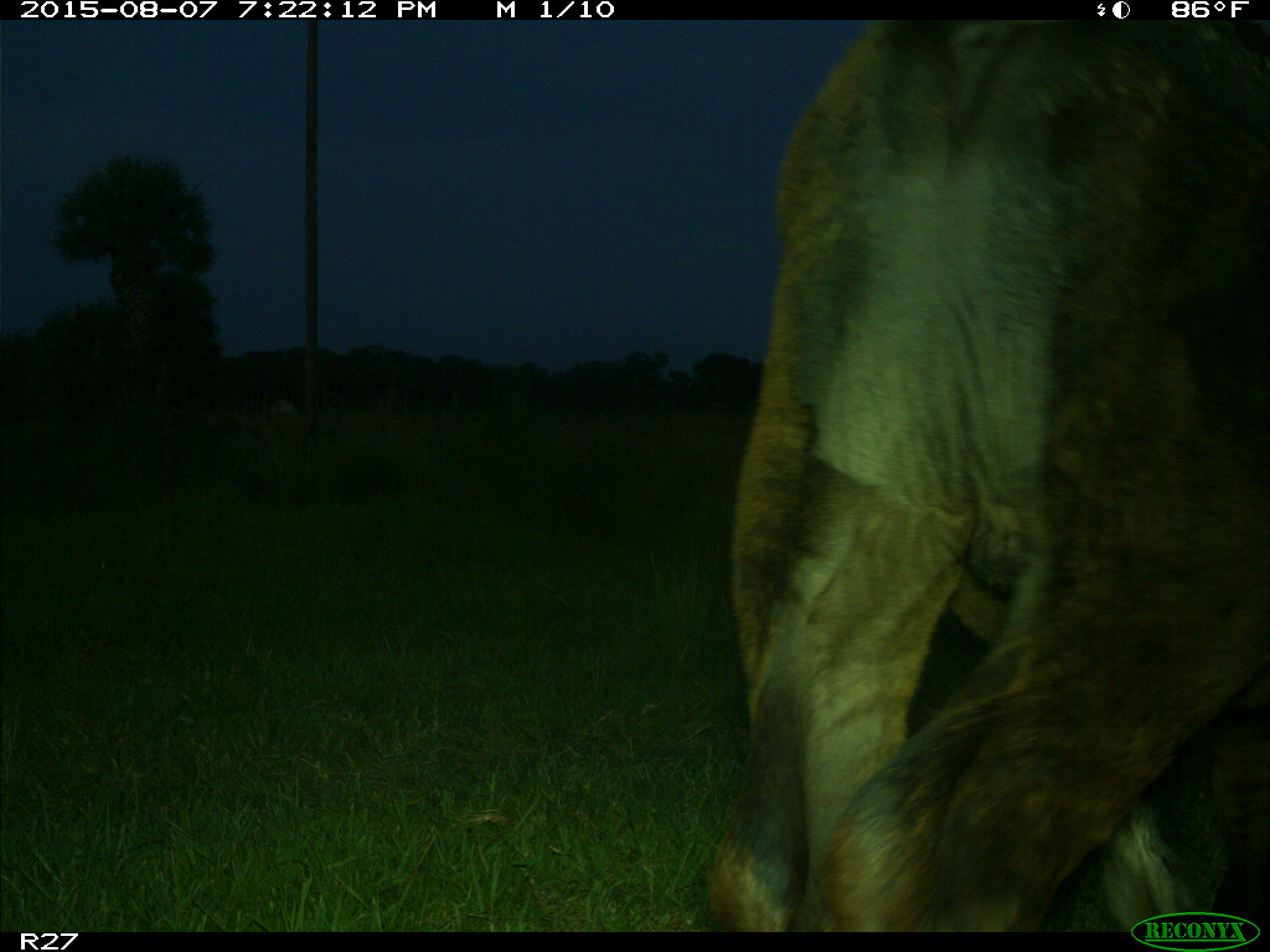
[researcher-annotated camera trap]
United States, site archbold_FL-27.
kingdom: Animalia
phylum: Chordata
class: Mammalia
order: Artiodactyla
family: Bovidae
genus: Bos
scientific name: Bos taurus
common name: domestic cow